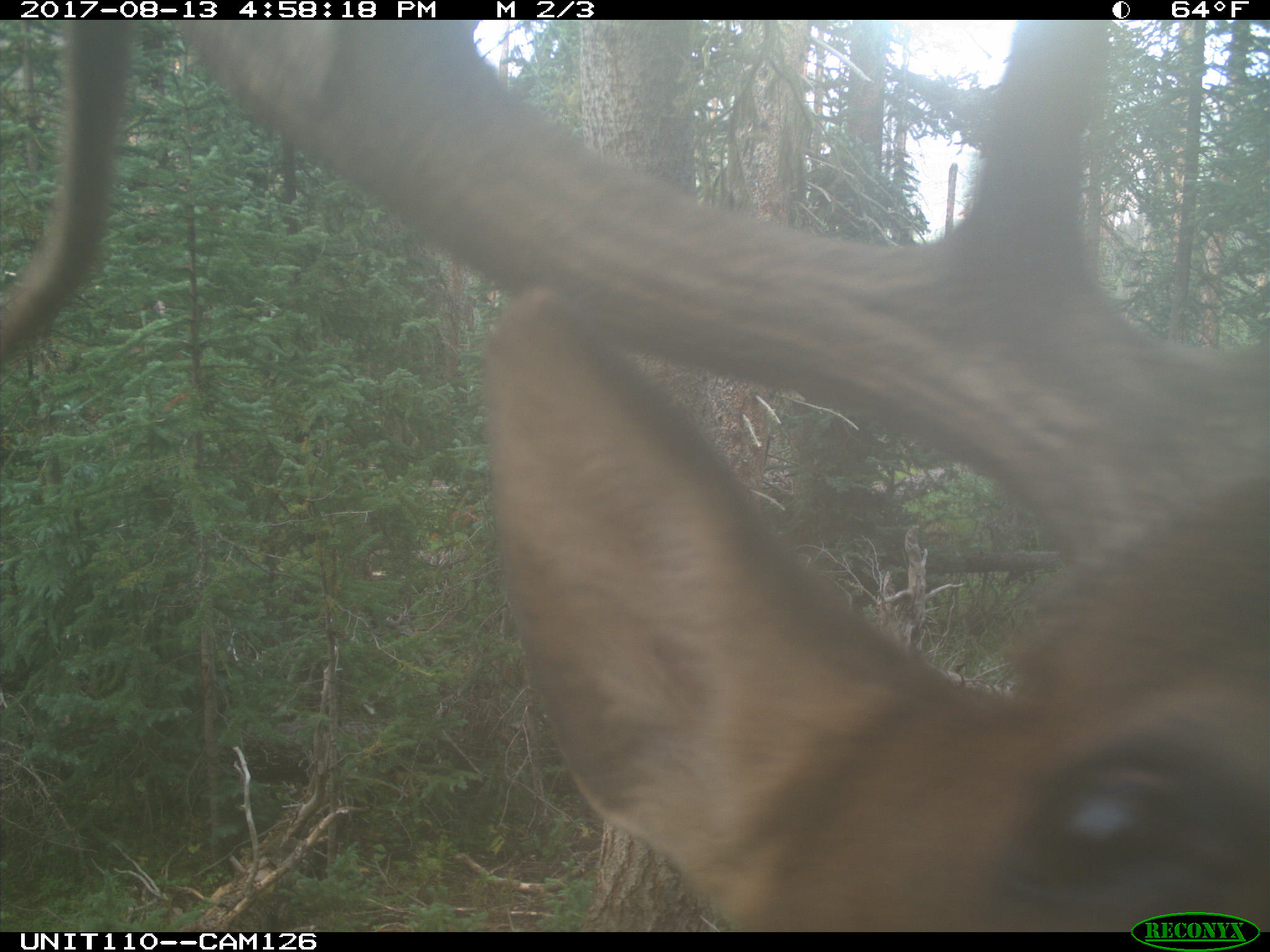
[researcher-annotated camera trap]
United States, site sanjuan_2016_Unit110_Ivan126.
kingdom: Animalia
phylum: Chordata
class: Mammalia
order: Artiodactyla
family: Cervidae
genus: Cervus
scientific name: Cervus elaphus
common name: red deer